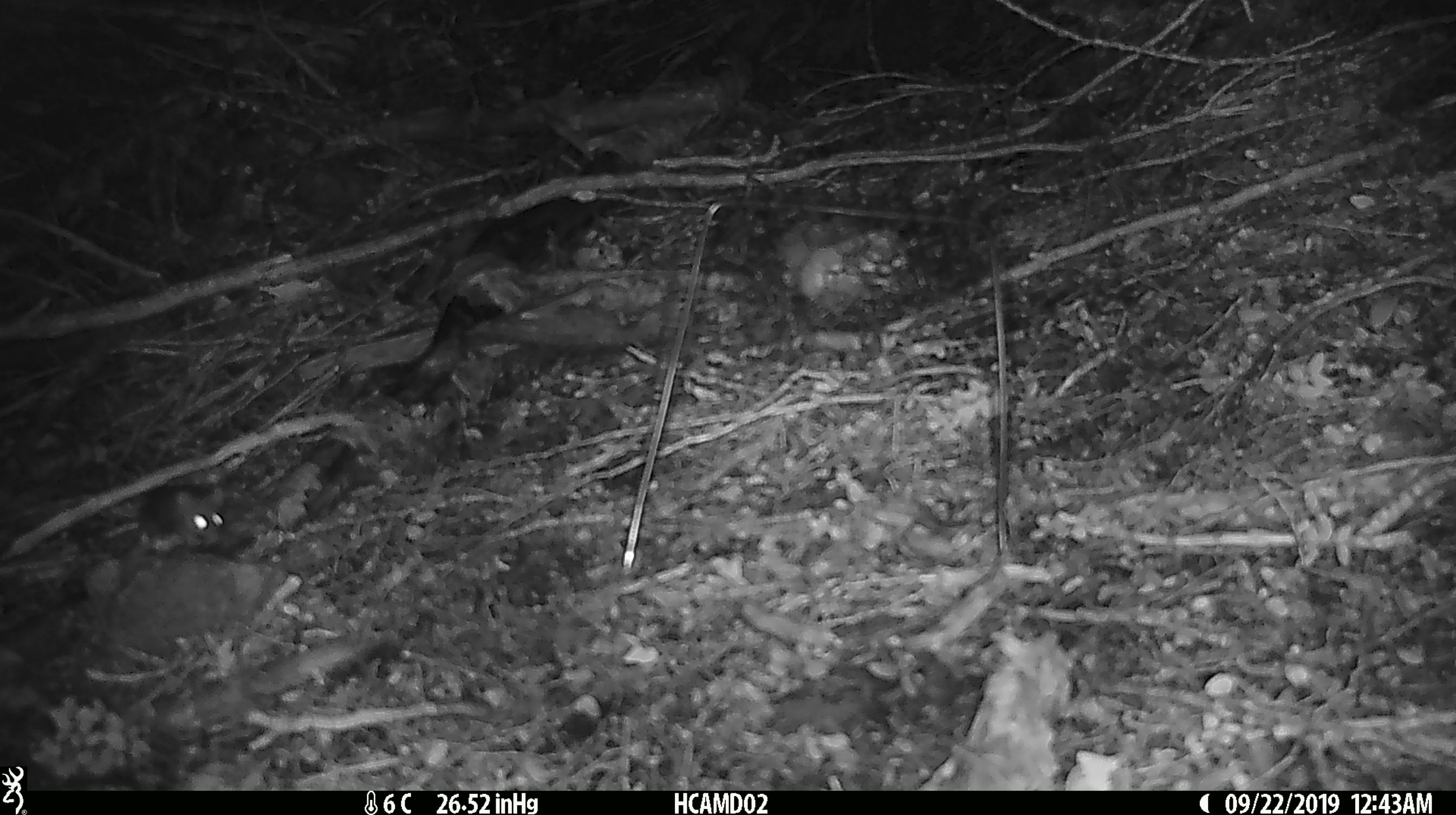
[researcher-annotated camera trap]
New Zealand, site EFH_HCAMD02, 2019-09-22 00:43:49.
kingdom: Animalia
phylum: Chordata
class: Mammalia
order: Rodentia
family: Muridae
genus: Mus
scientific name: Mus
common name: mouse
Mouse (Mus).